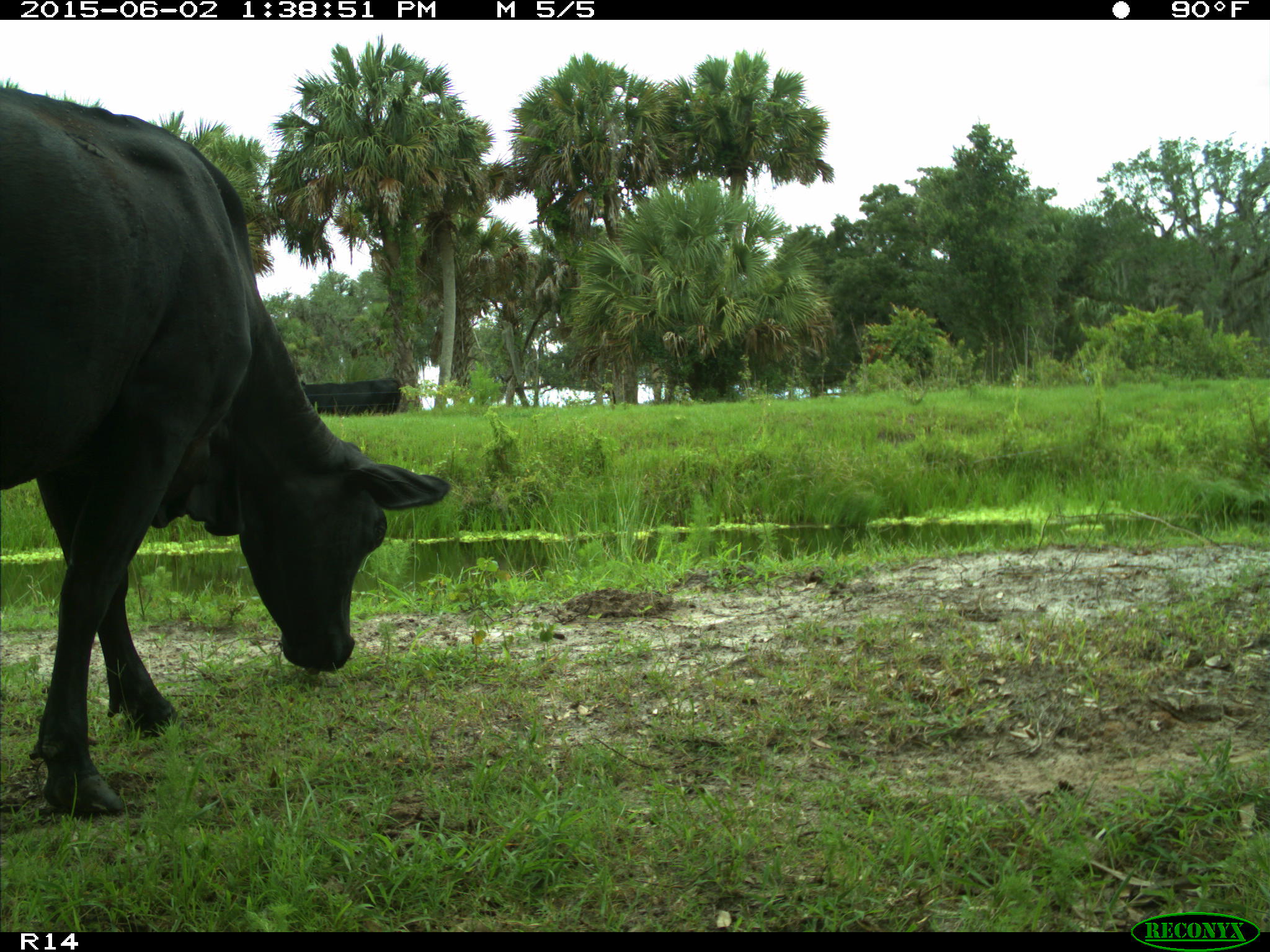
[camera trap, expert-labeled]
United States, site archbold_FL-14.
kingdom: Animalia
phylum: Chordata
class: Mammalia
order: Artiodactyla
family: Bovidae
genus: Bos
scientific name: Bos taurus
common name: domestic cow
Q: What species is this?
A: Bos taurus (domestic cow).